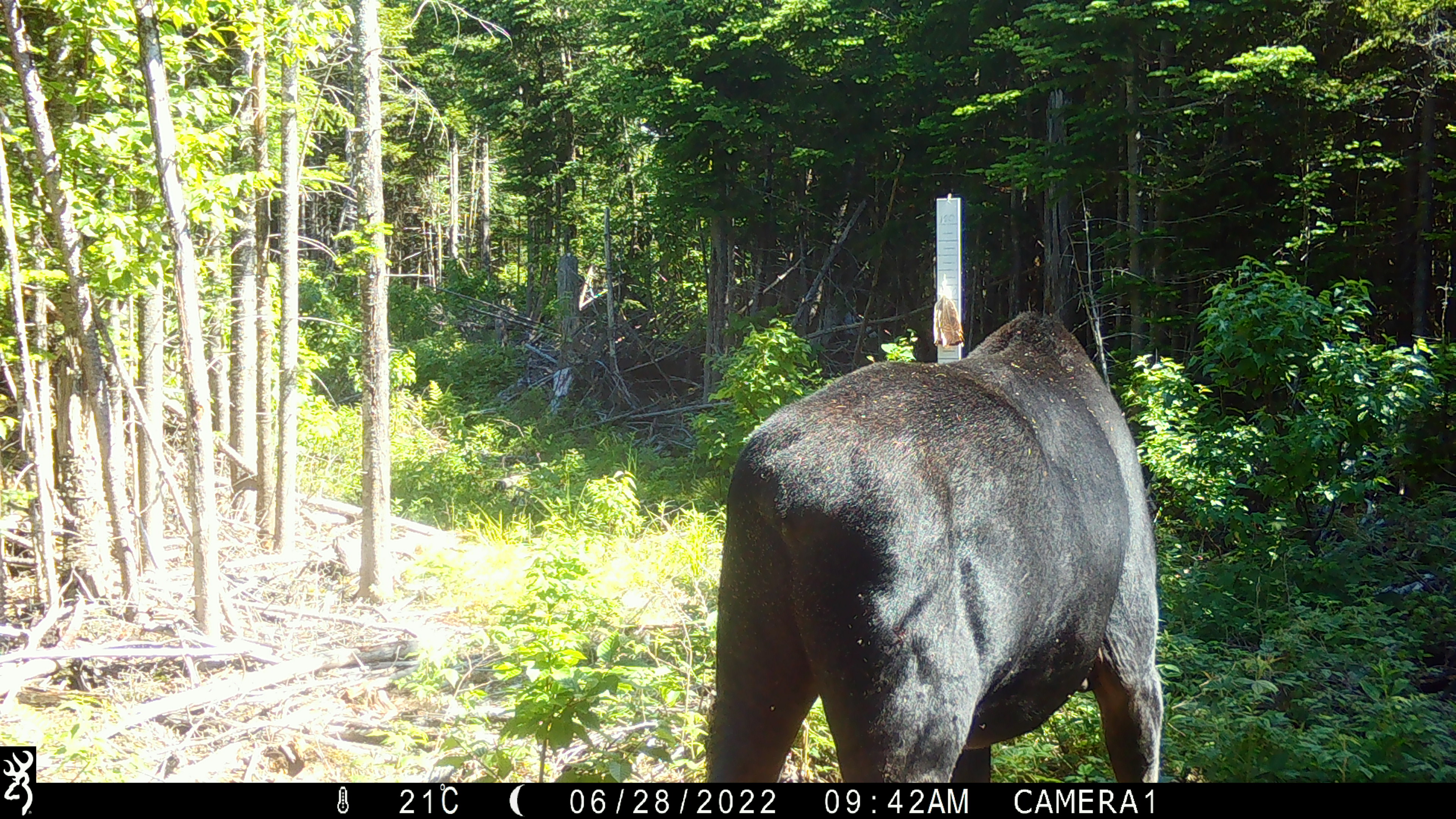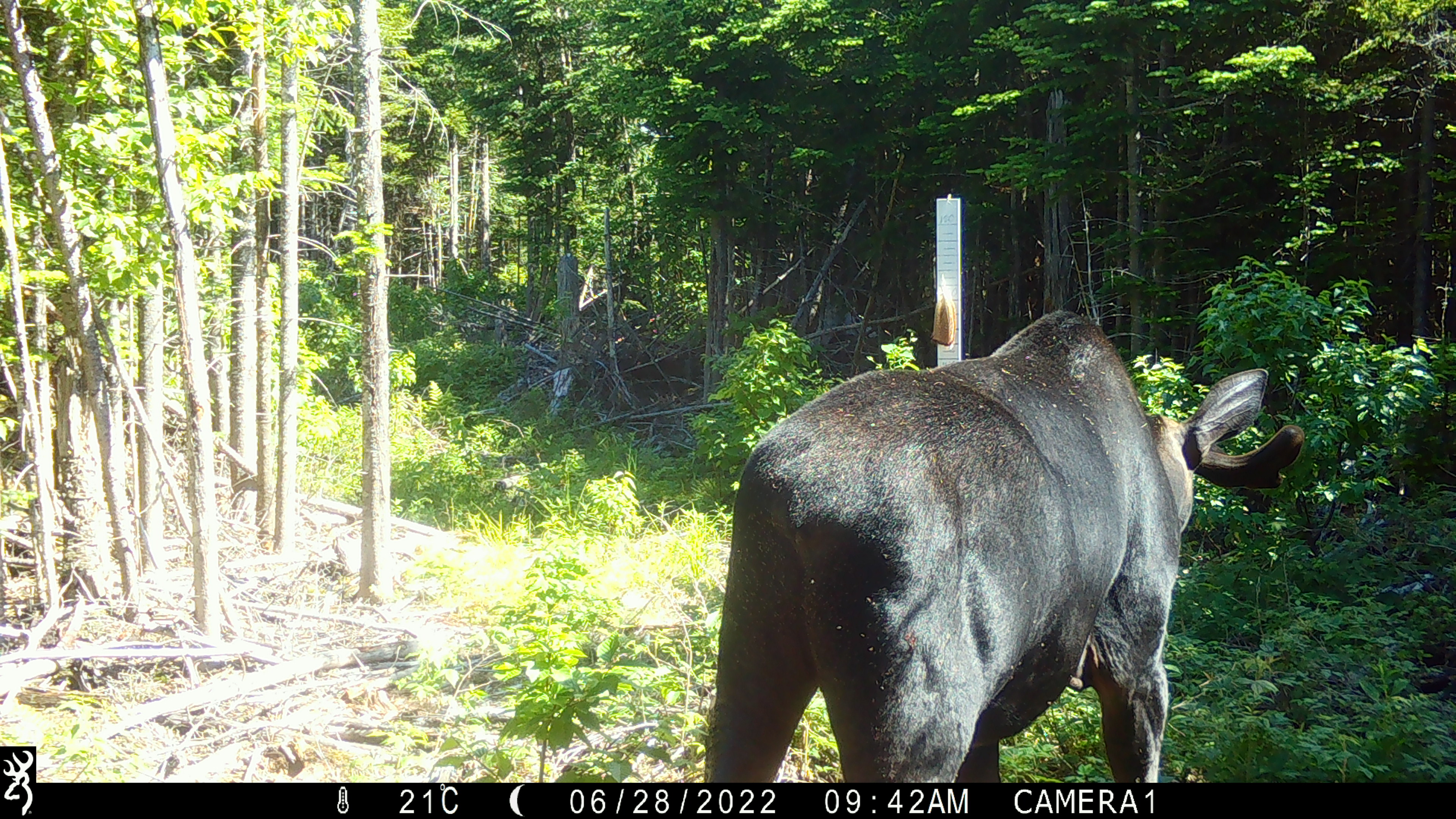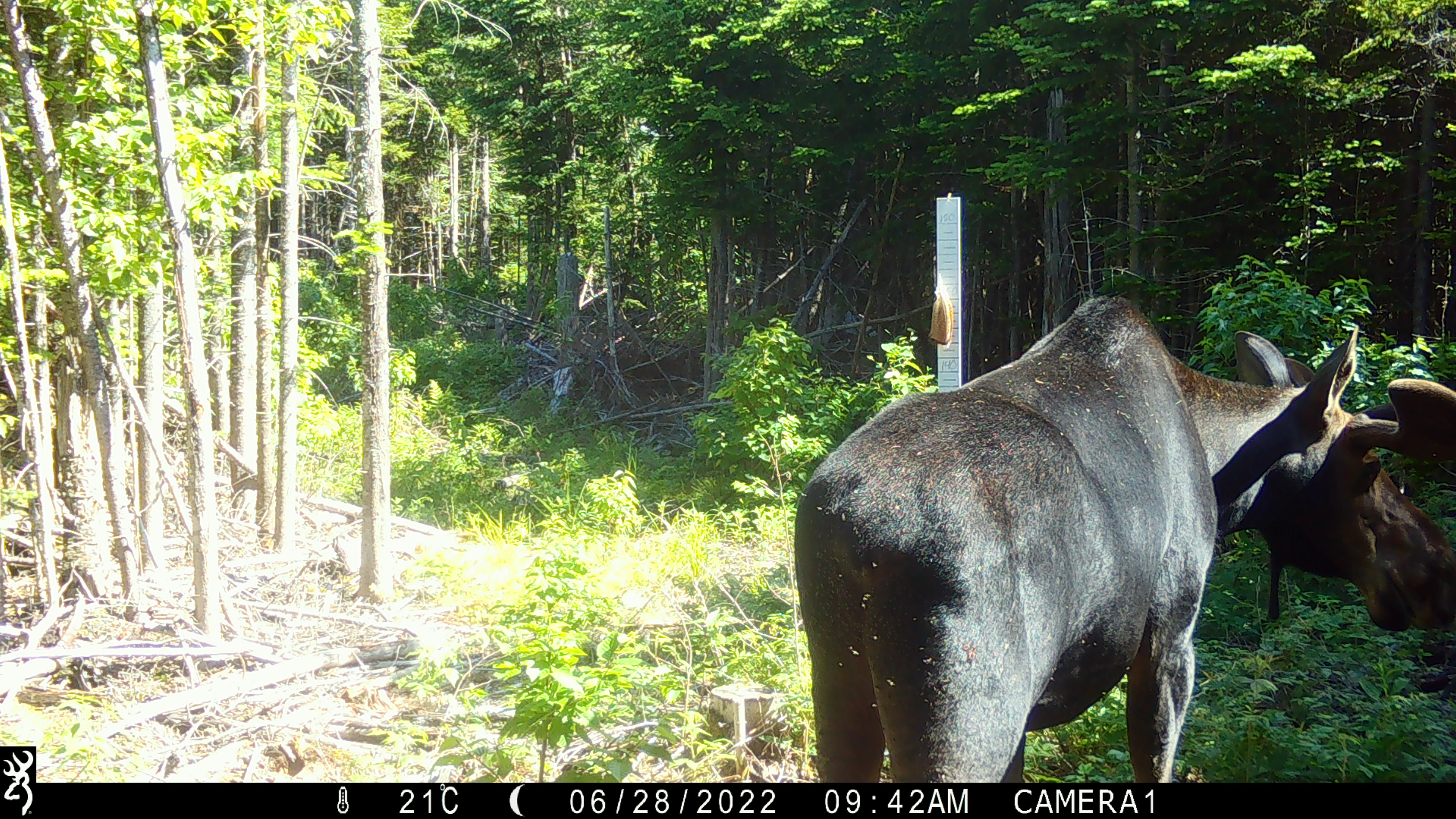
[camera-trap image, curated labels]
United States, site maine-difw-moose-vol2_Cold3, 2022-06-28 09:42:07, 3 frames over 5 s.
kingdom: Animalia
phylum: Chordata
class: Mammalia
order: Artiodactyla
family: Cervidae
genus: Alces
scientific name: Alces alces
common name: moose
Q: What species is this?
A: Moose (Alces alces).